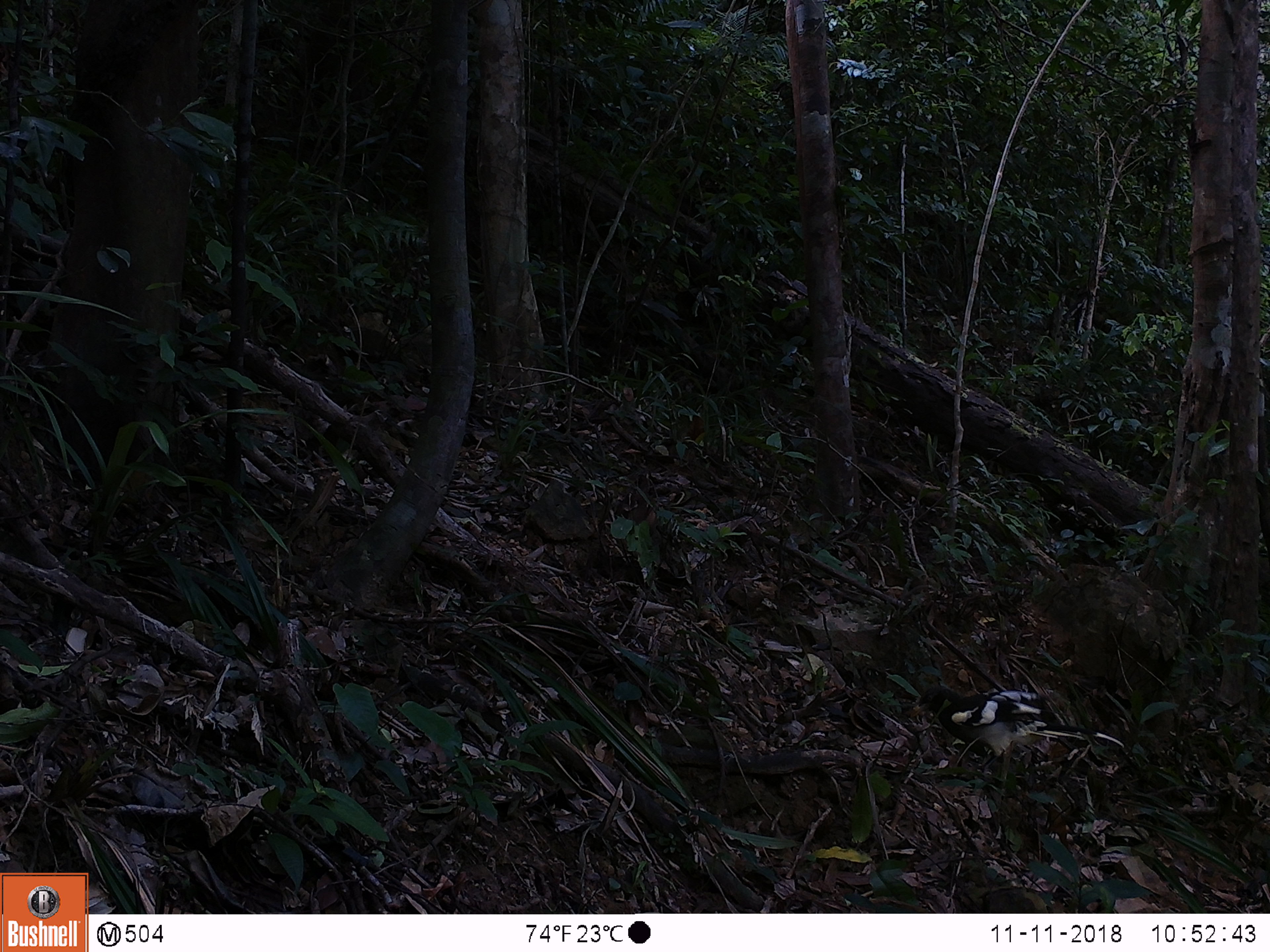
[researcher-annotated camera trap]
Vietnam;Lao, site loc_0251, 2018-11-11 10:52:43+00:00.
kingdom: Animalia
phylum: Chordata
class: Aves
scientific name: Aves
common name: bird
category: unidentified bird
Unidentified bird (bird) (Aves). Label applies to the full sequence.